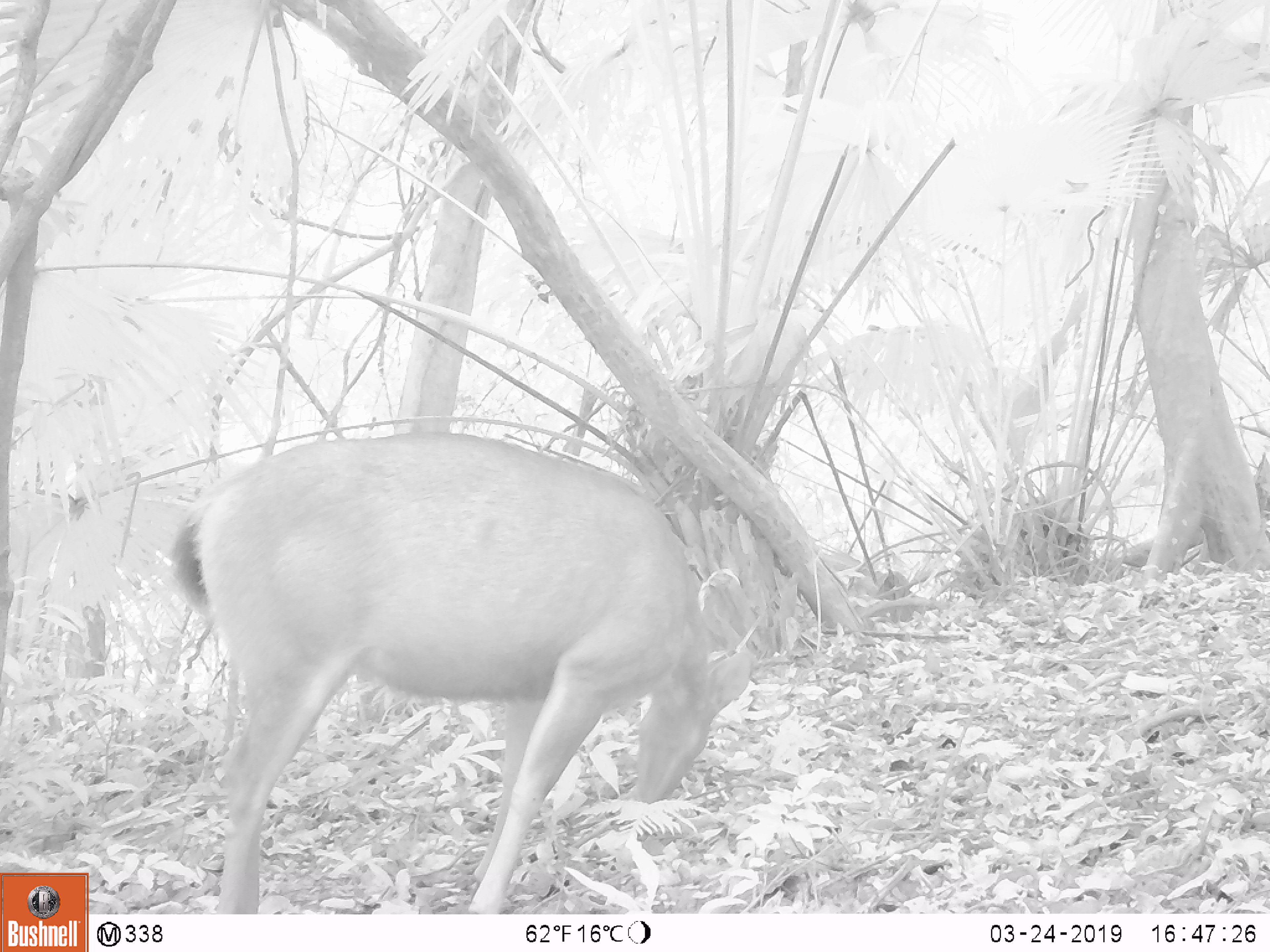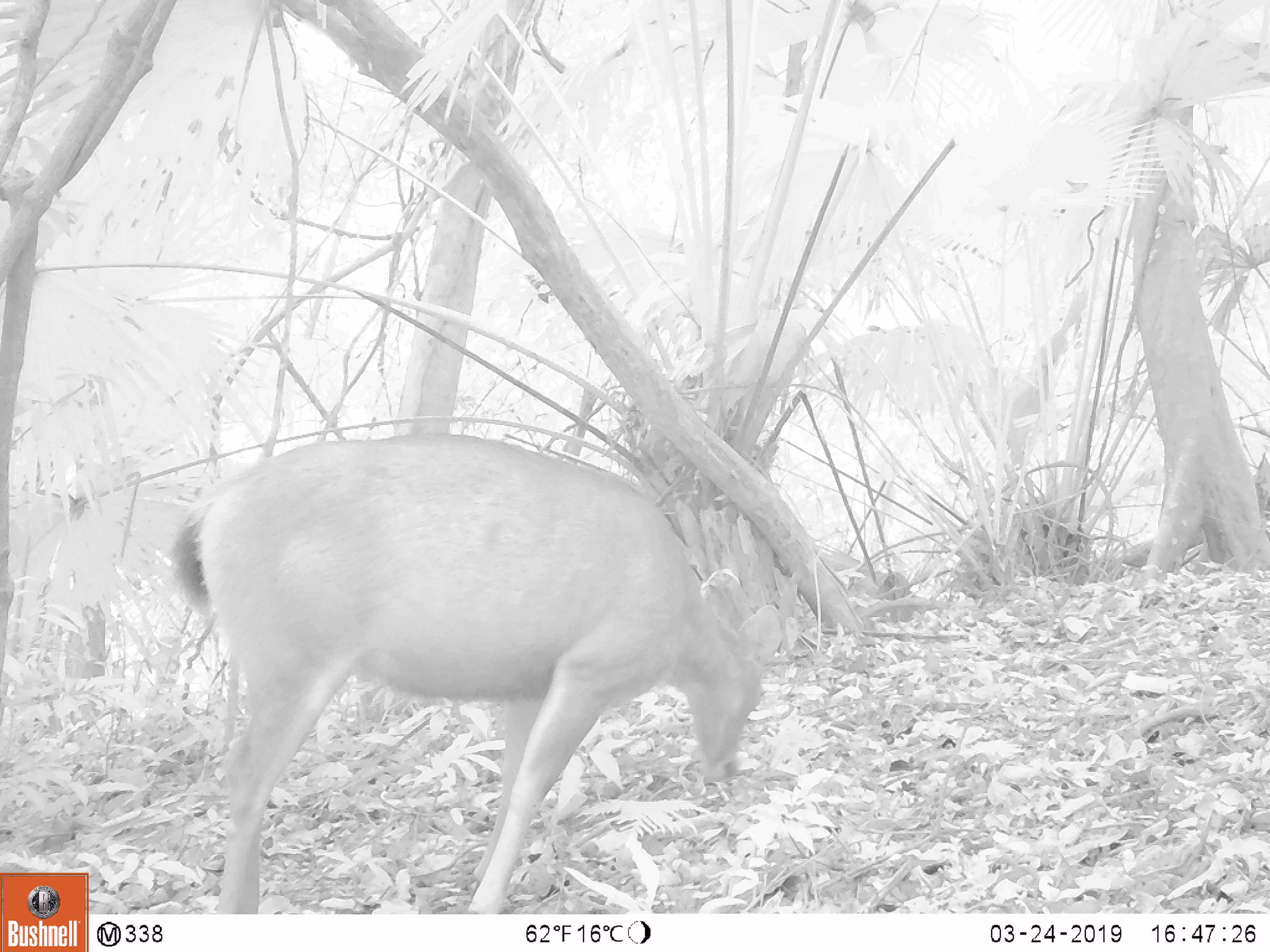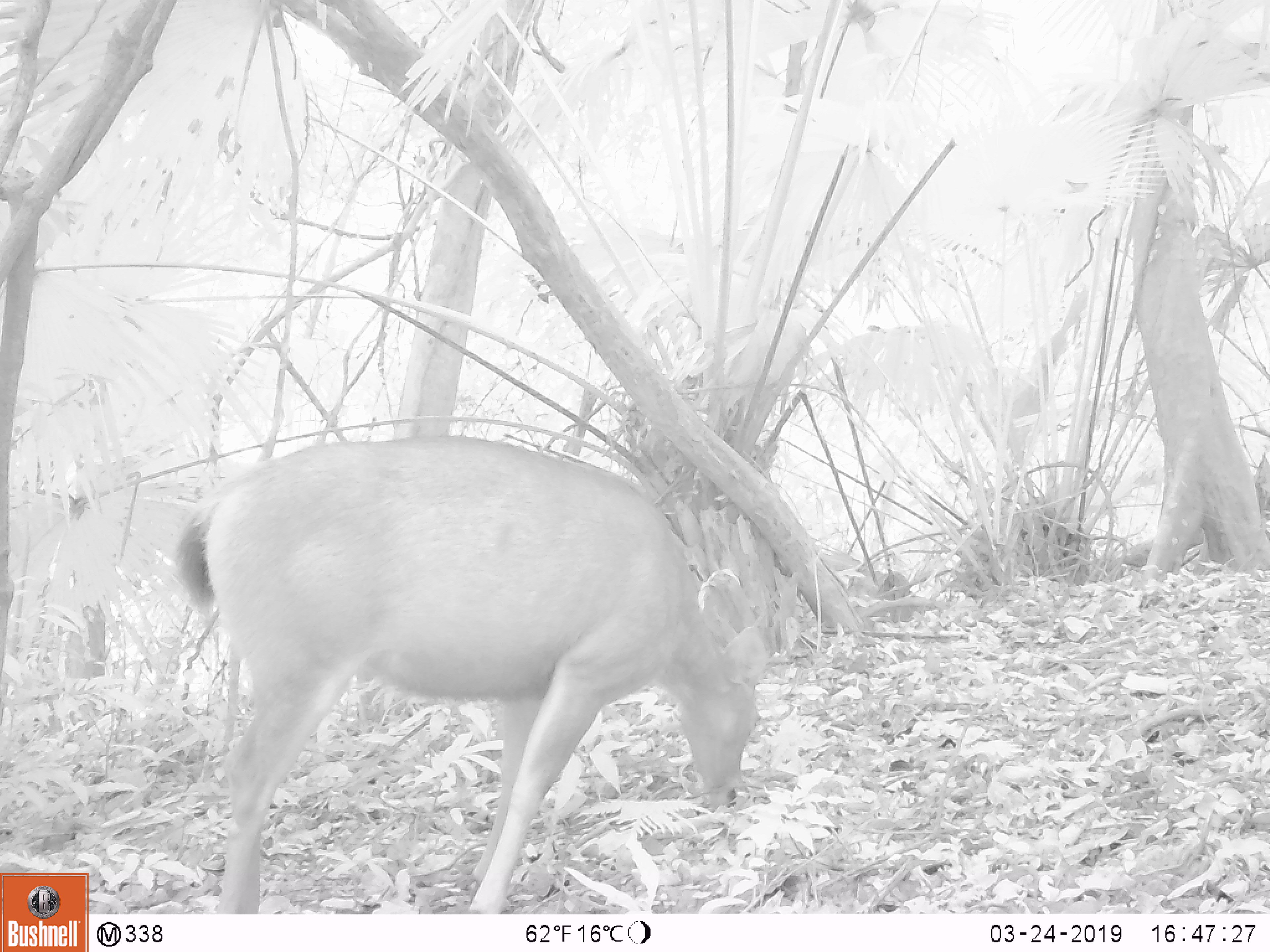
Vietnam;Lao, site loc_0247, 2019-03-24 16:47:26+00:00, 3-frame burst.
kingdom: Animalia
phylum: Chordata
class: Mammalia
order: Artiodactyla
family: Cervidae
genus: Rusa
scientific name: Rusa unicolor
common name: sambar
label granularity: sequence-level